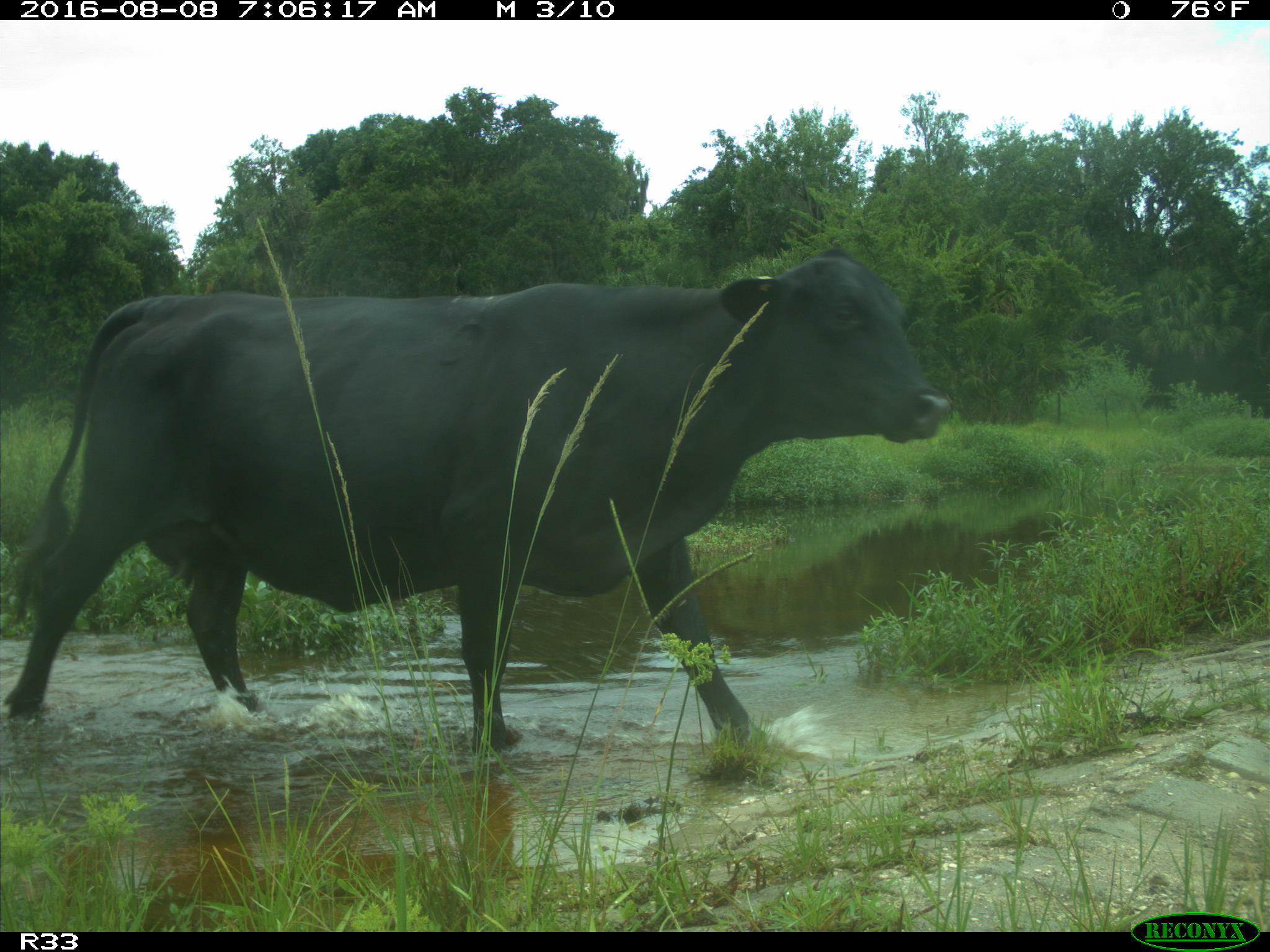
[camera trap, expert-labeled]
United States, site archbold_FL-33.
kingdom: Animalia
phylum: Chordata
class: Mammalia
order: Artiodactyla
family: Bovidae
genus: Bos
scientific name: Bos taurus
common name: domestic cow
Bos taurus (domestic cow).